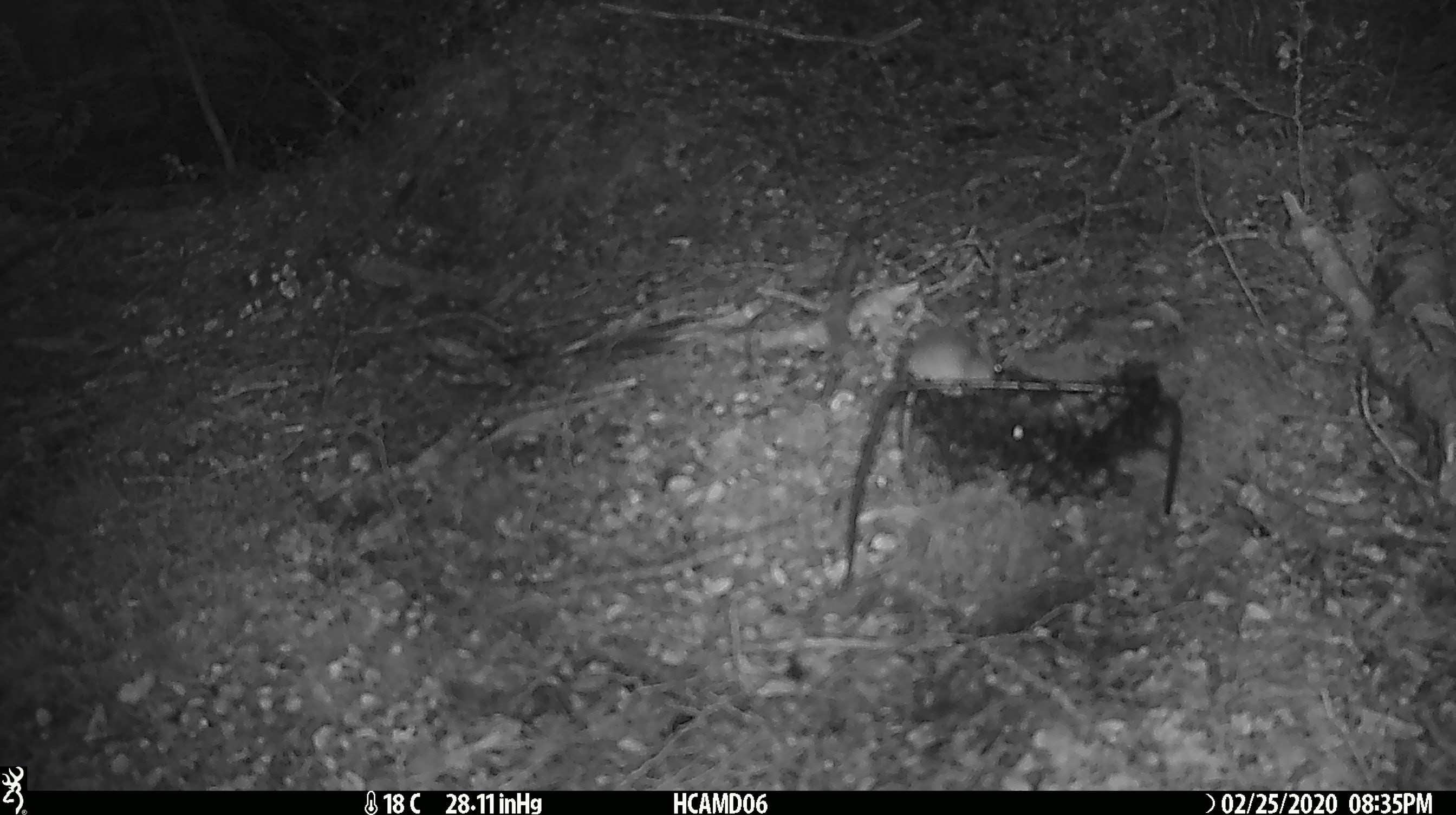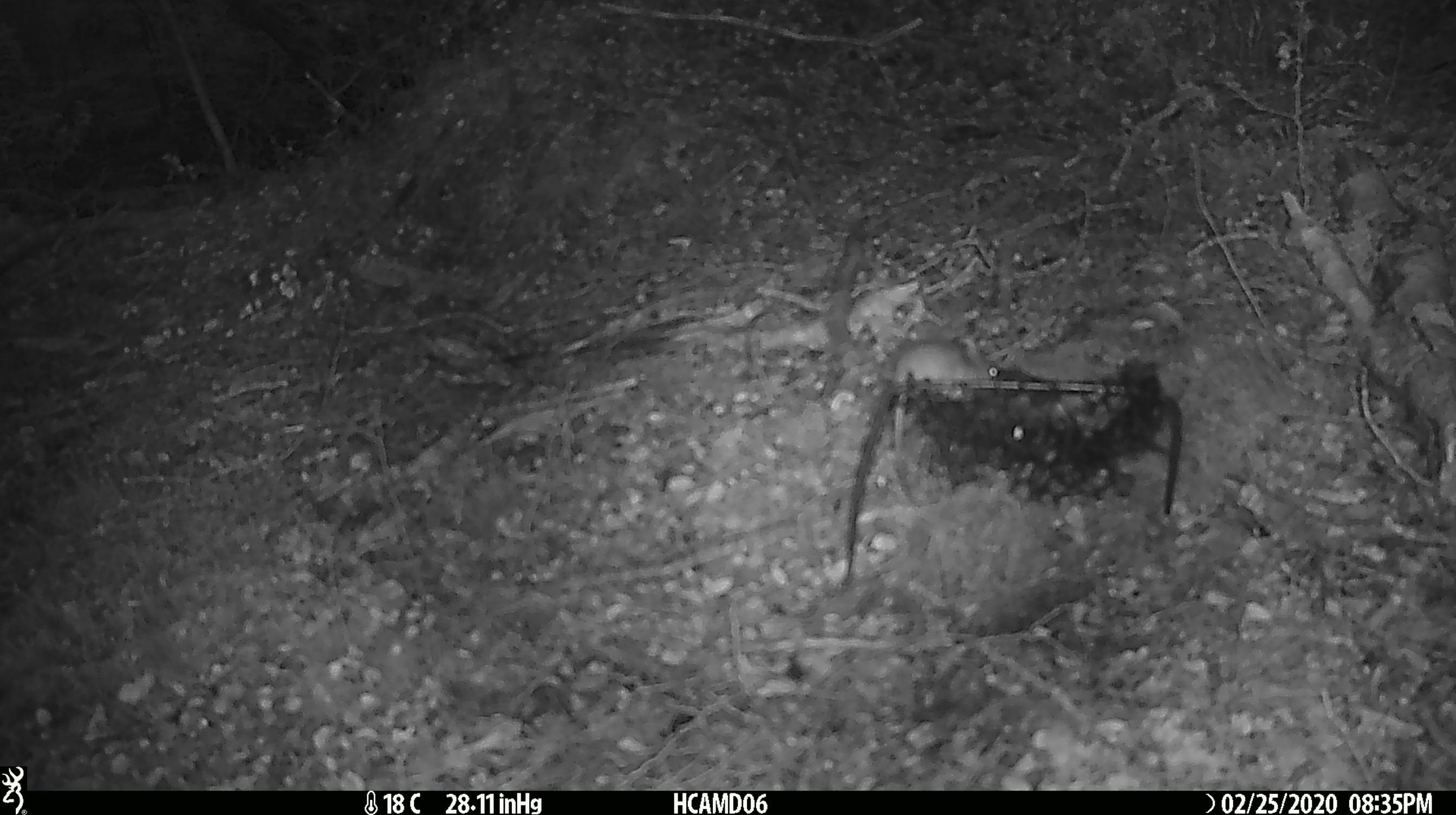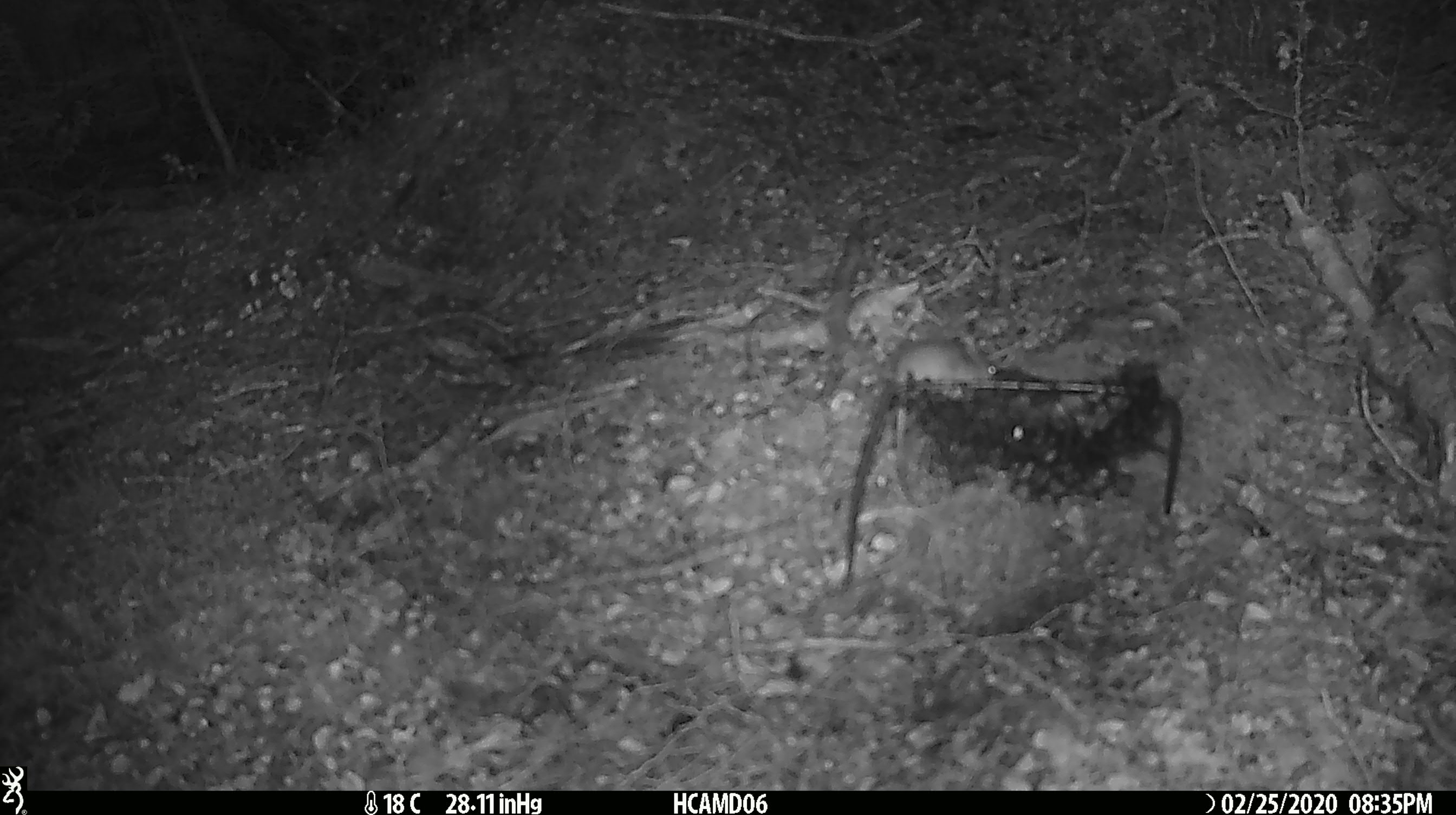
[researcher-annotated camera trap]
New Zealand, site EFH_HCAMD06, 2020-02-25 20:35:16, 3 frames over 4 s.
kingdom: Animalia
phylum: Chordata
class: Mammalia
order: Rodentia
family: Muridae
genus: Mus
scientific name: Mus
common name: mouse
Mouse (Mus).